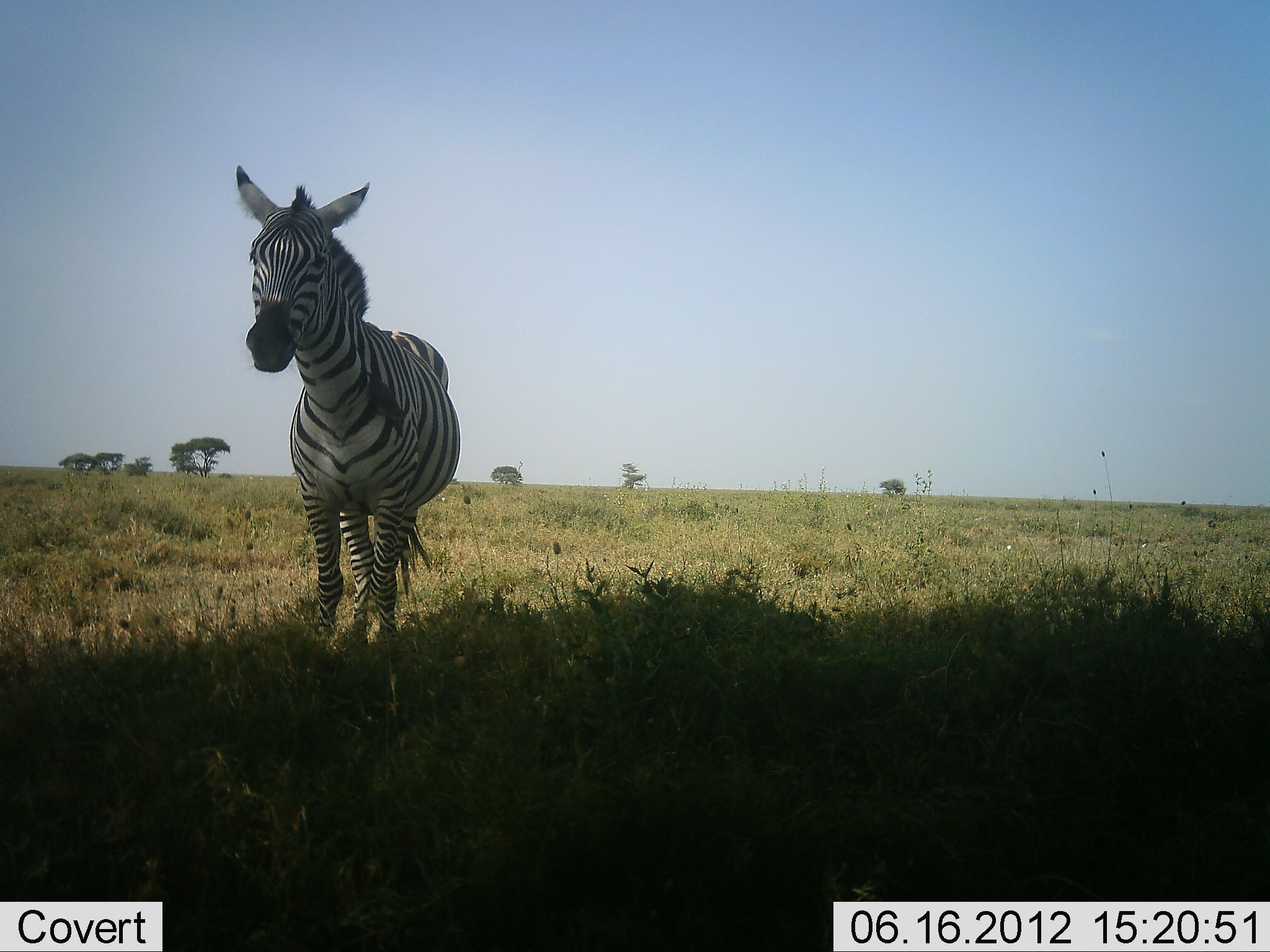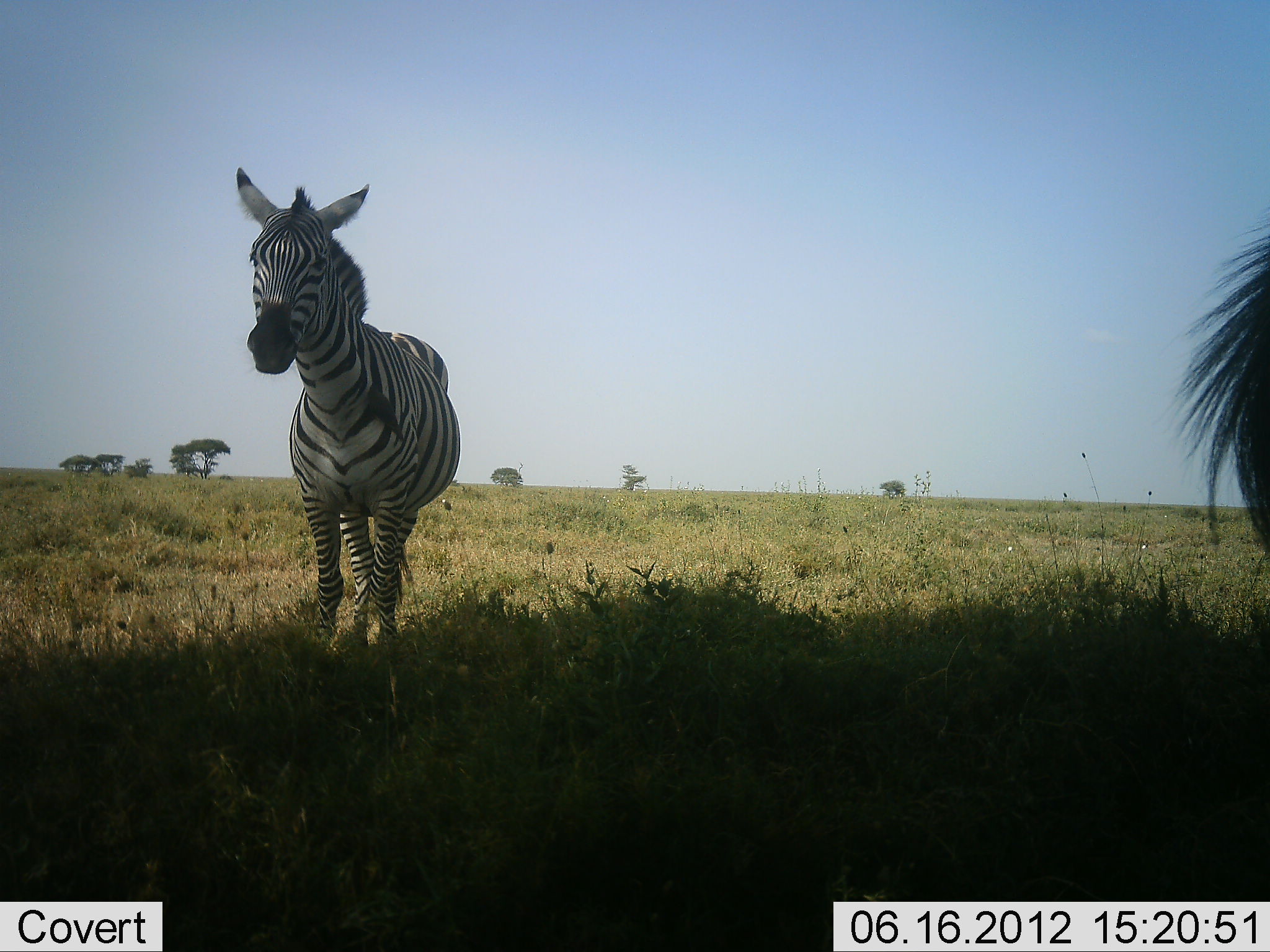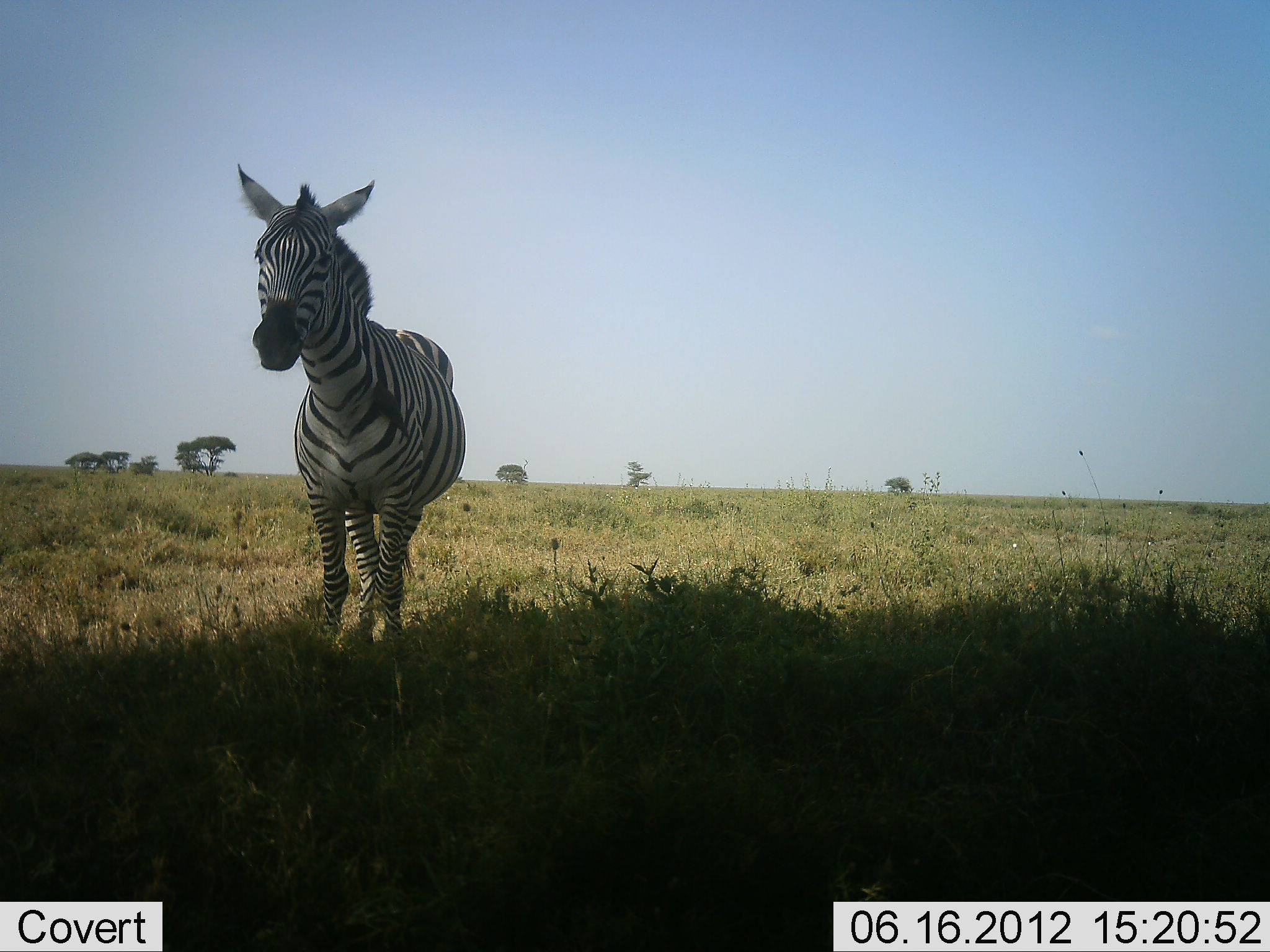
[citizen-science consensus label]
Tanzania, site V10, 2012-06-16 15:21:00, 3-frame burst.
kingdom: Animalia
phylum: Chordata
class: Mammalia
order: Perissodactyla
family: Equidae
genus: Equus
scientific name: Equus quagga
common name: plains zebra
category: zebra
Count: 2.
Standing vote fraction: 100%.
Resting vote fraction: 7%.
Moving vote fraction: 0%.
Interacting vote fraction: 7%.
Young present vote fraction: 0%.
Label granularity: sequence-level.